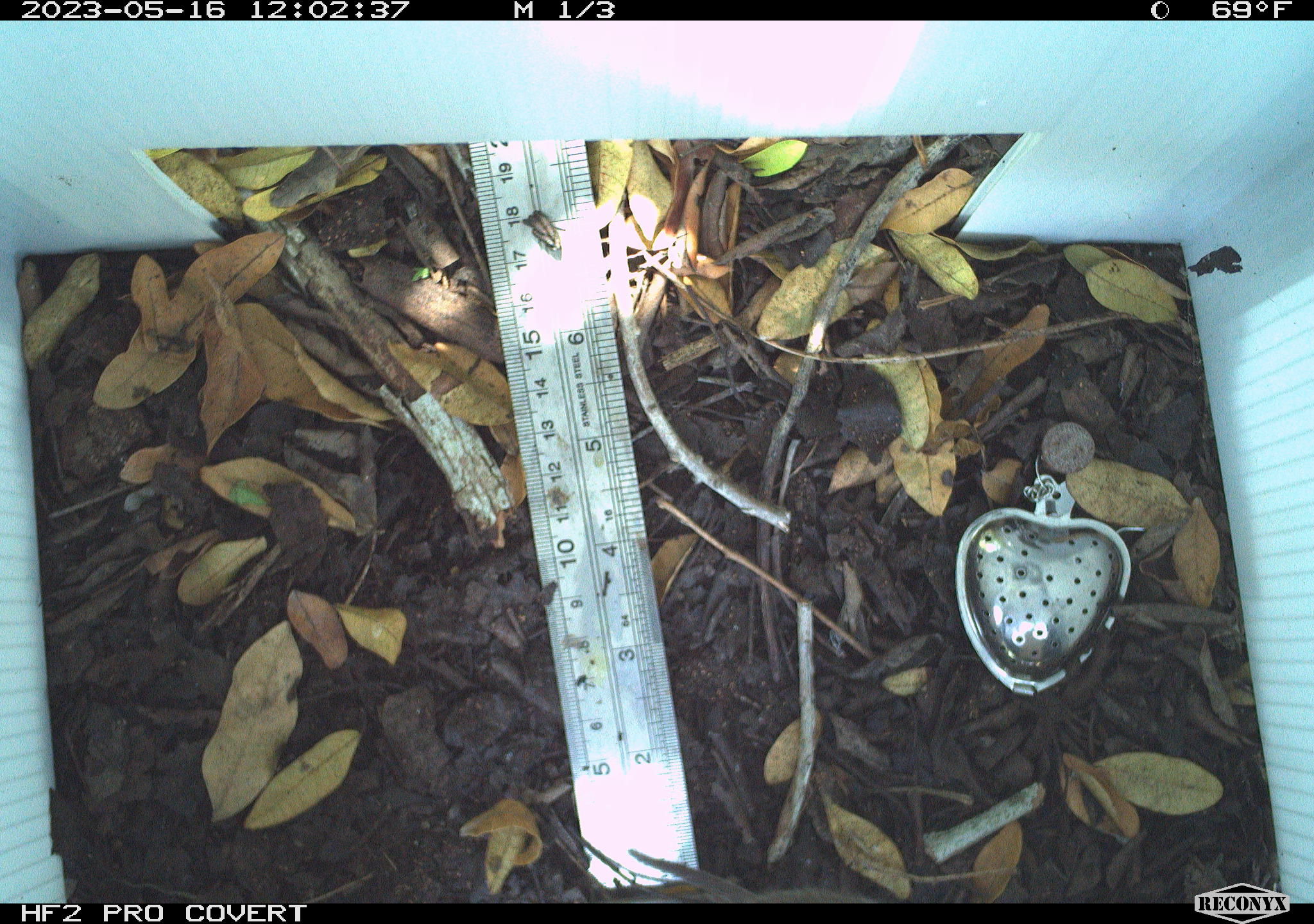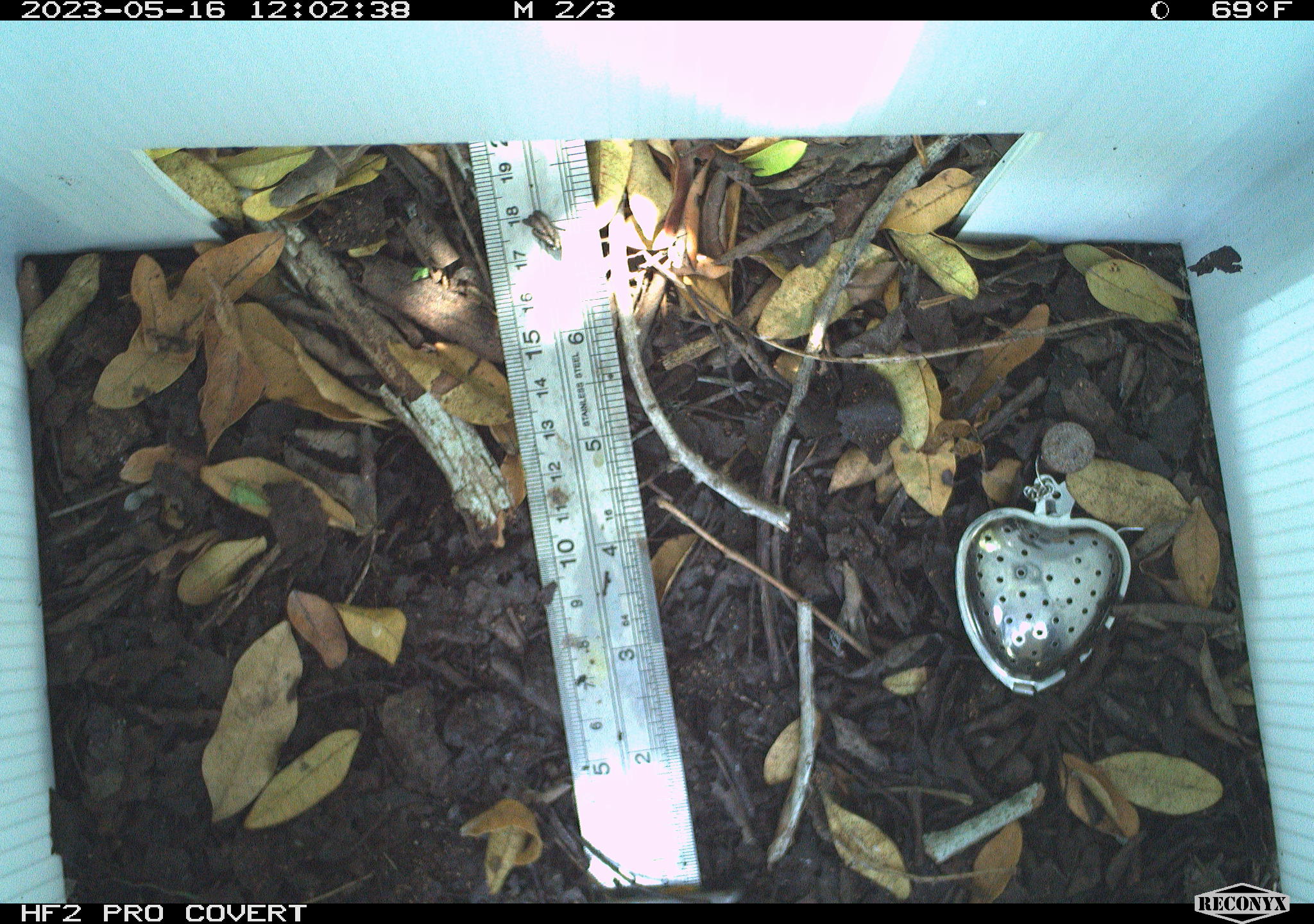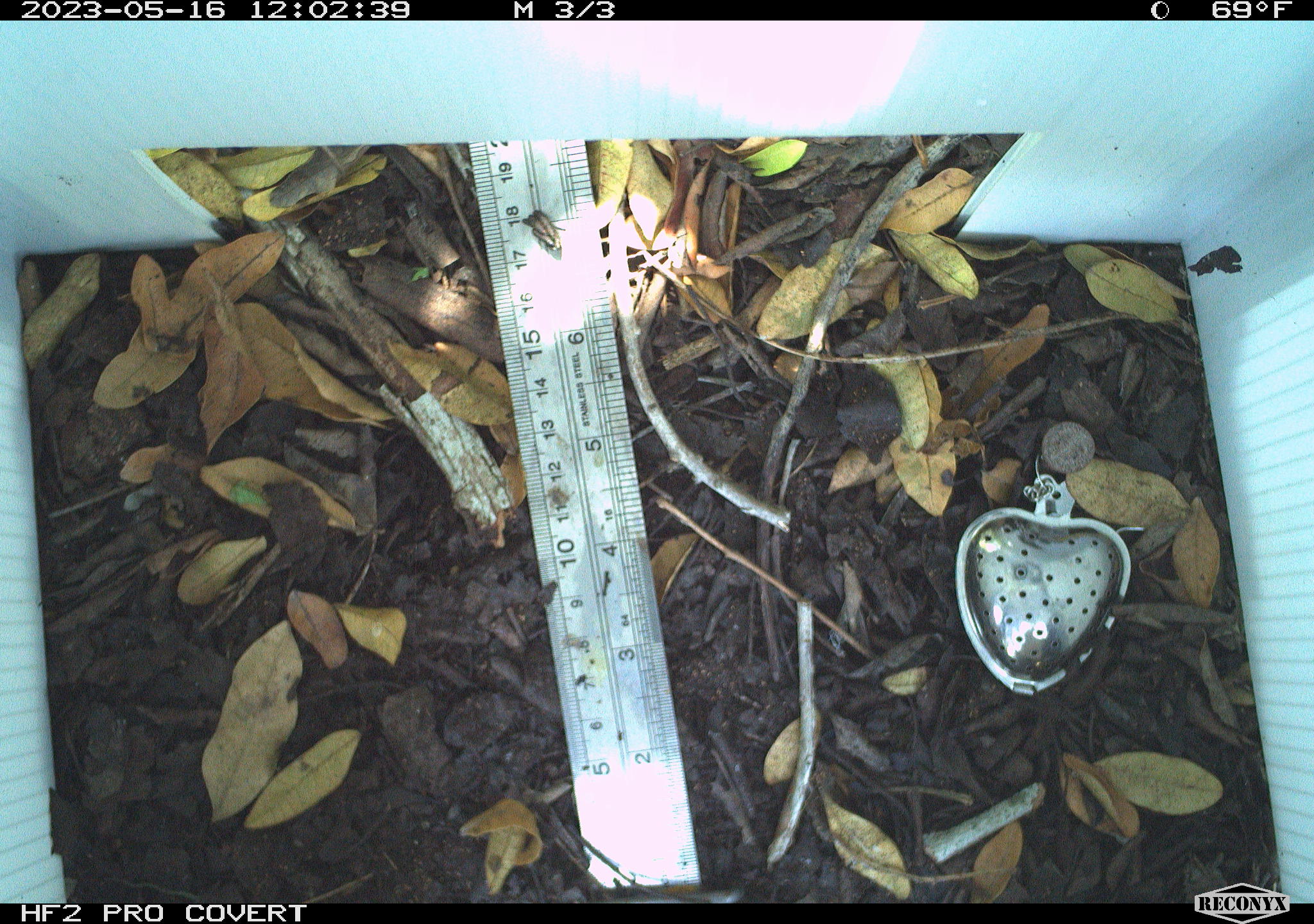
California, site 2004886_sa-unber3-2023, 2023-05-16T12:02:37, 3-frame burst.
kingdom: Animalia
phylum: Chordata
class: Reptilia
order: Squamata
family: Phrynosomatidae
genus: Sceloporus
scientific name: Sceloporus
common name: spiny lizards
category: sceloporus species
Sceloporus species (spiny lizards) (Sceloporus).